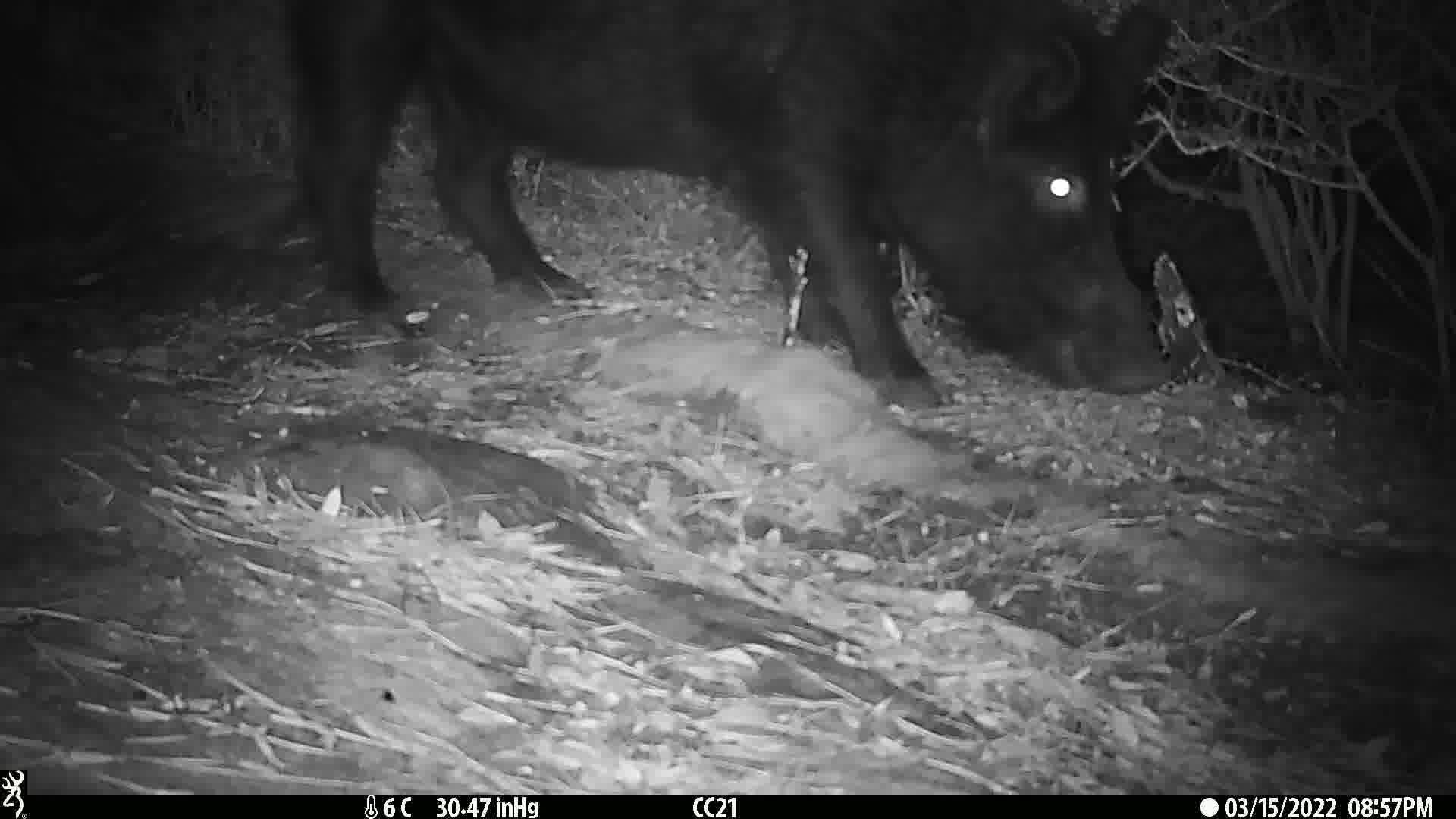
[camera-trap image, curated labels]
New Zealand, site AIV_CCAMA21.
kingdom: Animalia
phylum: Chordata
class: Mammalia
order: Artiodactyla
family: Suidae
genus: Sus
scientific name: Sus scrofa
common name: pig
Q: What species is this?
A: Pig (Sus scrofa).